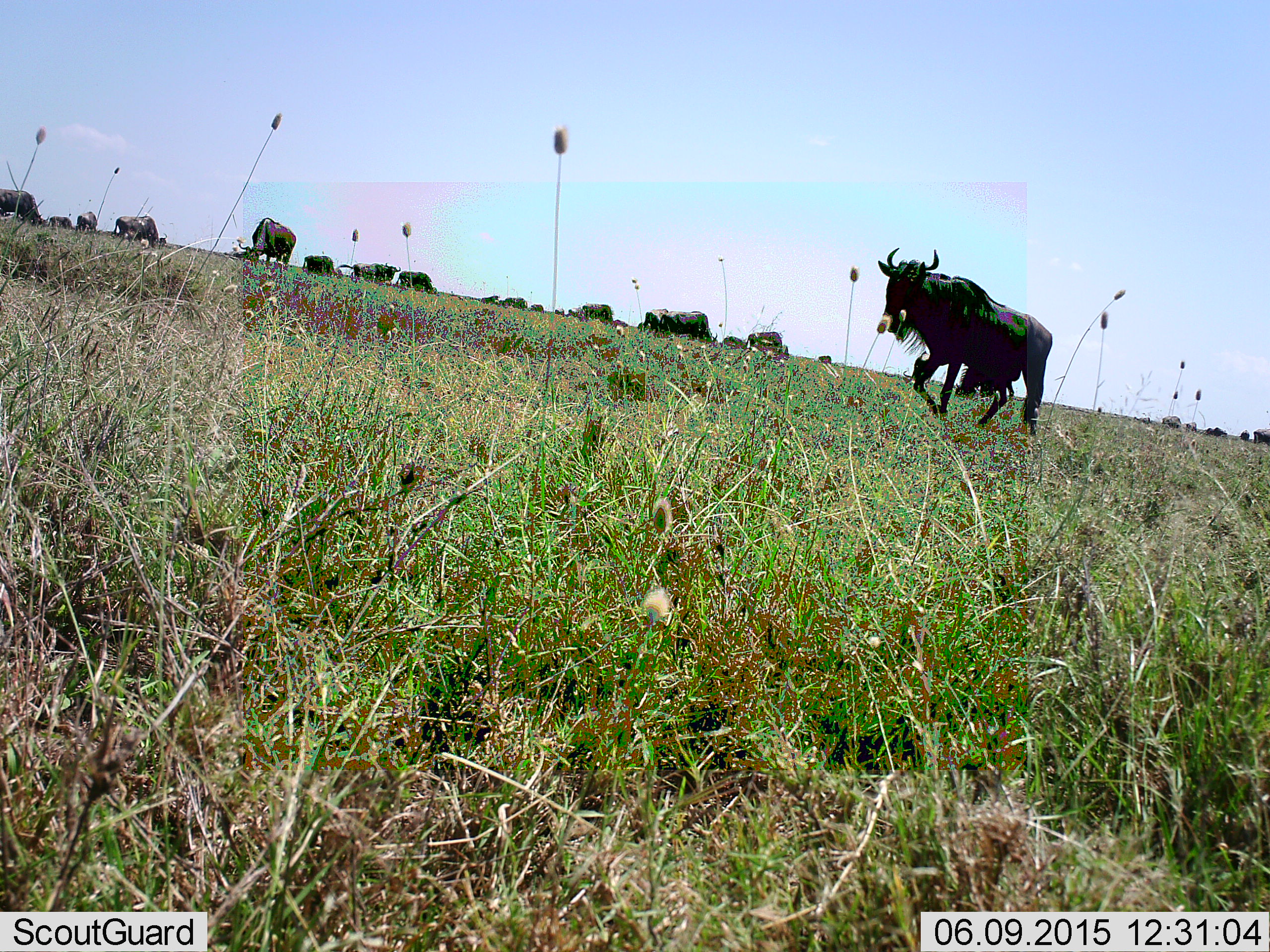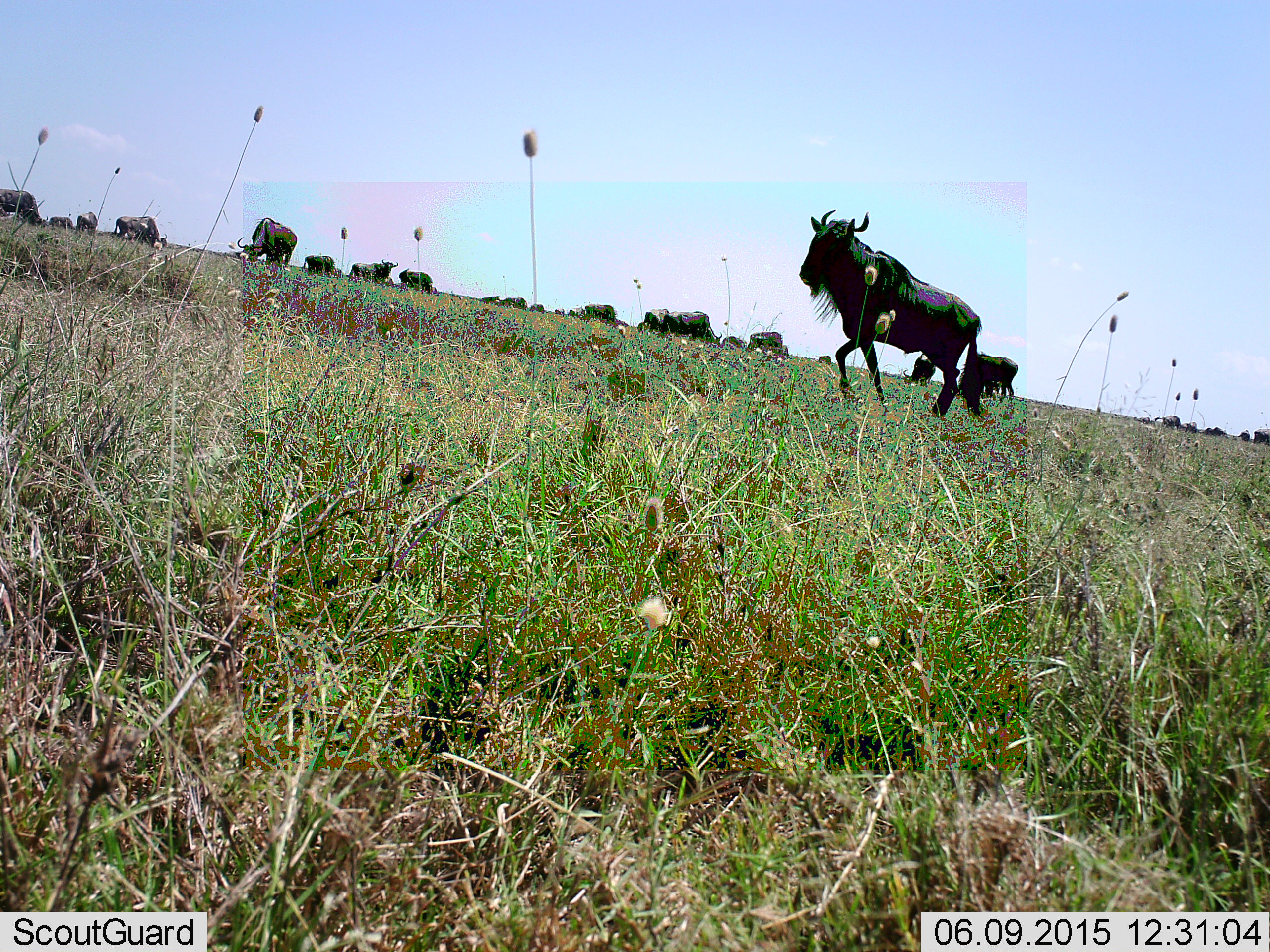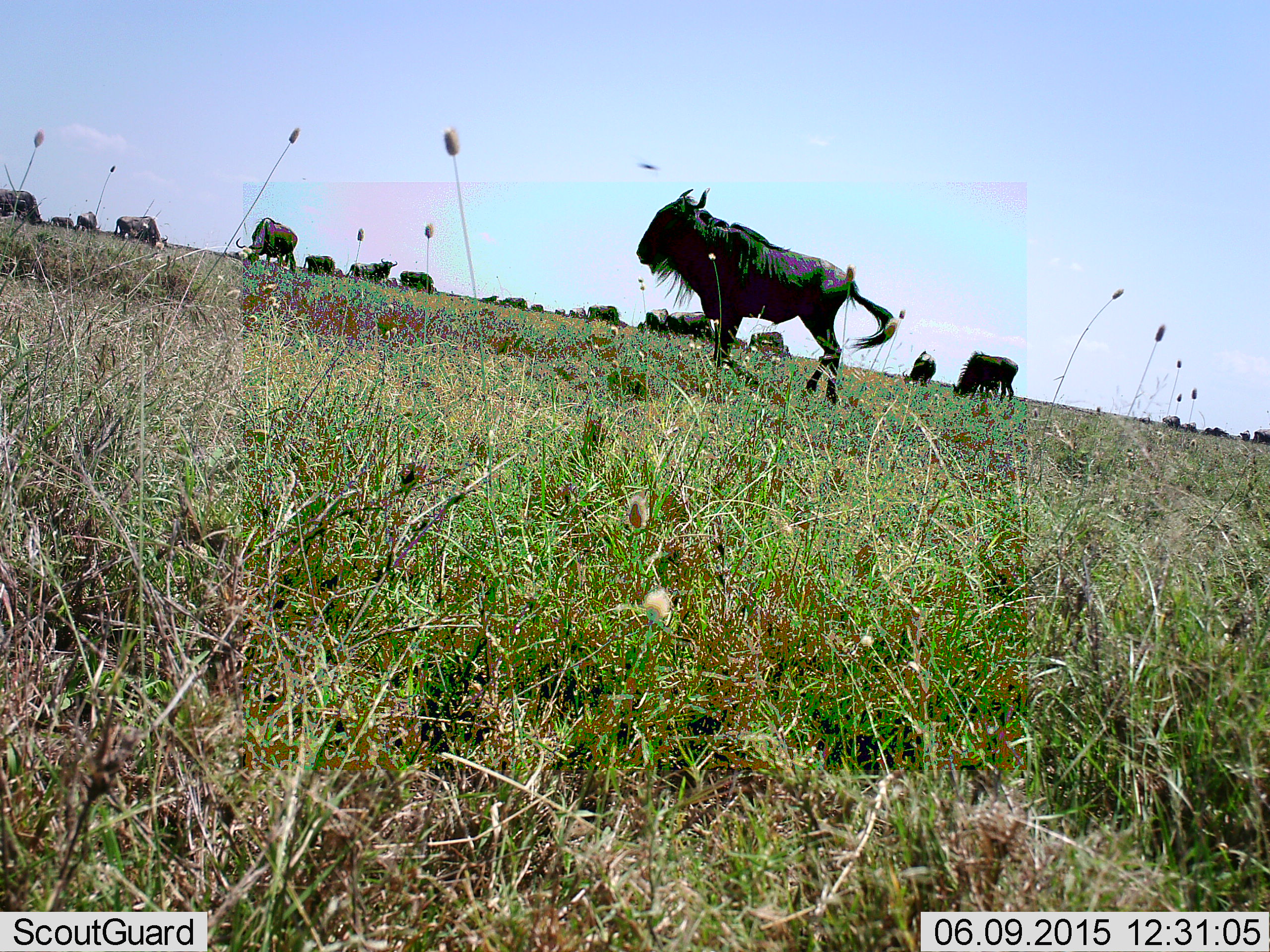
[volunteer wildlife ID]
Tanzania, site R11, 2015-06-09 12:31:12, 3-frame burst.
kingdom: Animalia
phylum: Chordata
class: Mammalia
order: Artiodactyla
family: Bovidae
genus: Connochaetes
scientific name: Connochaetes taurinus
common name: blue wildebeest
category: wildebeest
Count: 11-50.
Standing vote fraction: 50%.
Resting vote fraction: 0%.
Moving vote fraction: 90%.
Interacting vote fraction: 10%.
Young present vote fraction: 0%.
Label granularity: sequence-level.